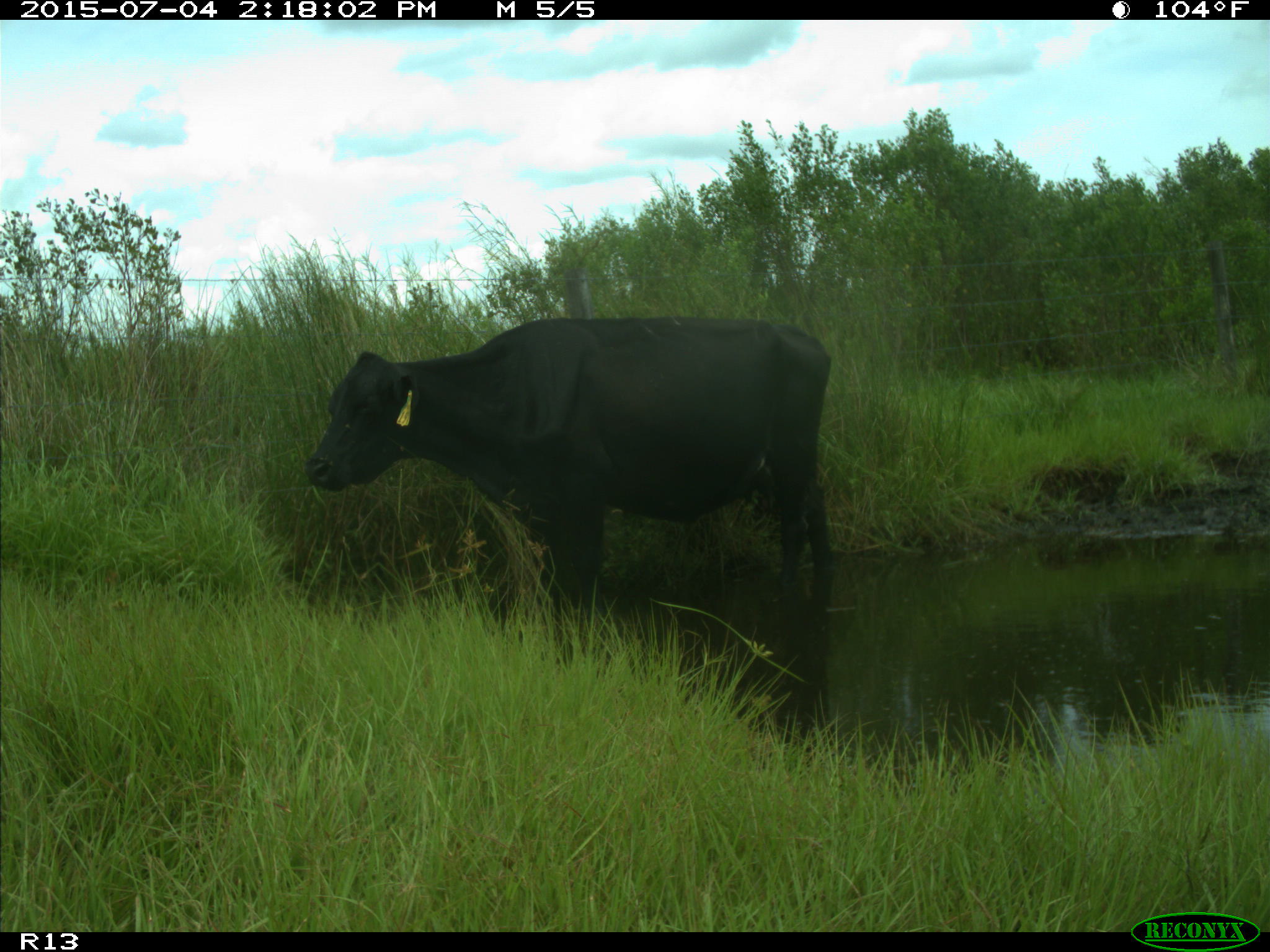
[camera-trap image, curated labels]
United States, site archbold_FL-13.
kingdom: Animalia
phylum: Chordata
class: Mammalia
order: Artiodactyla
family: Bovidae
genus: Bos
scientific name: Bos taurus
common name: domestic cow